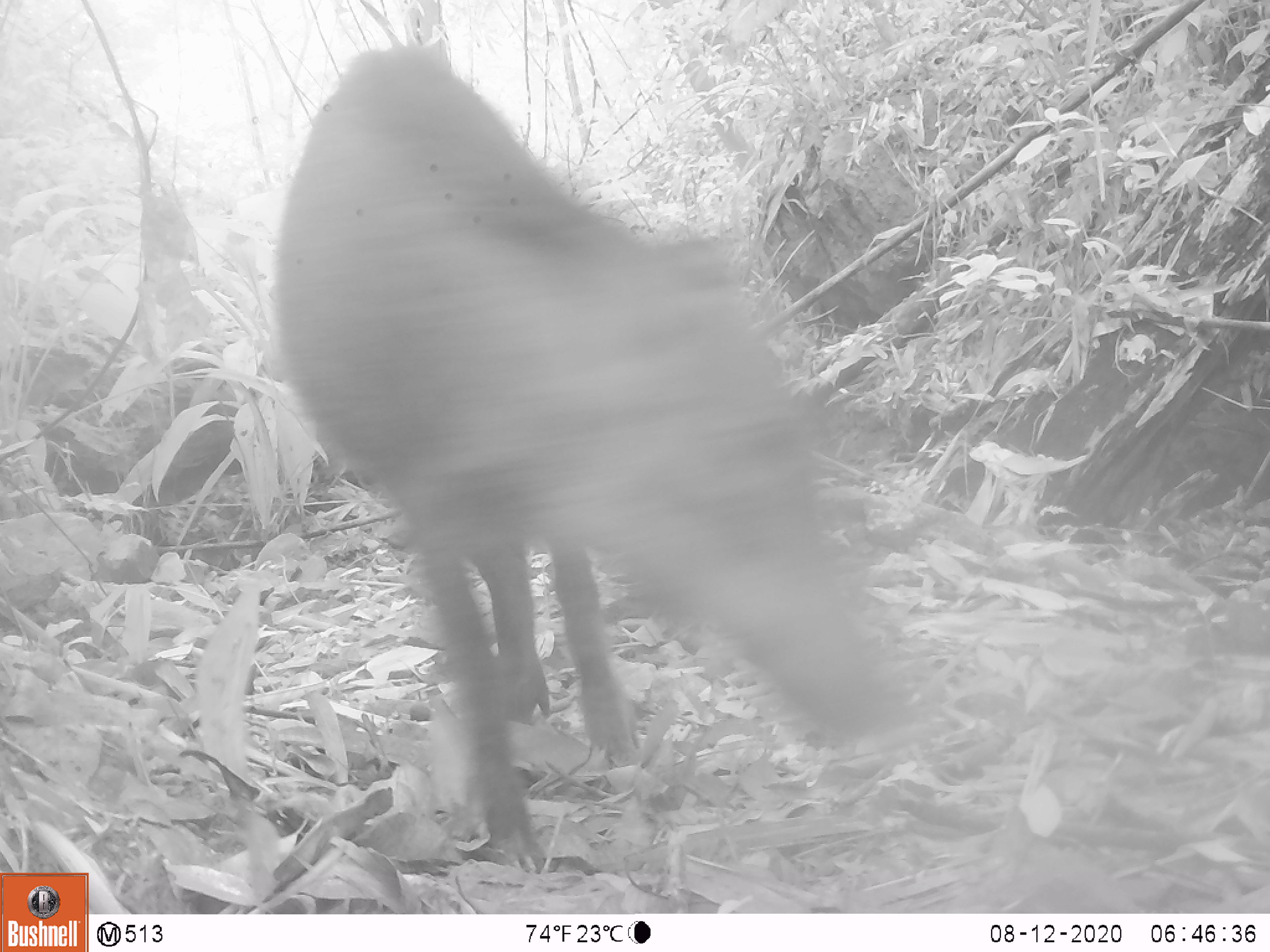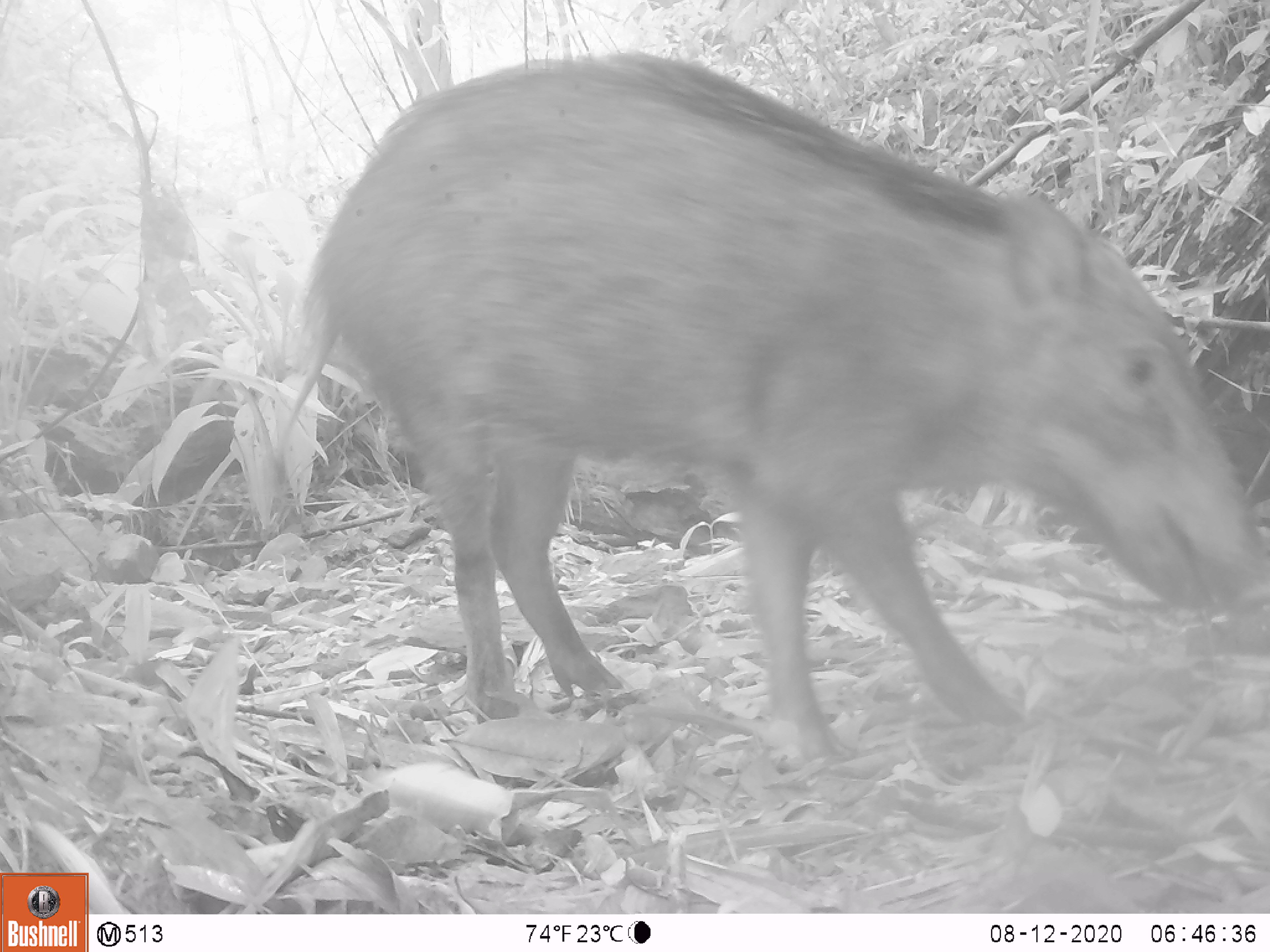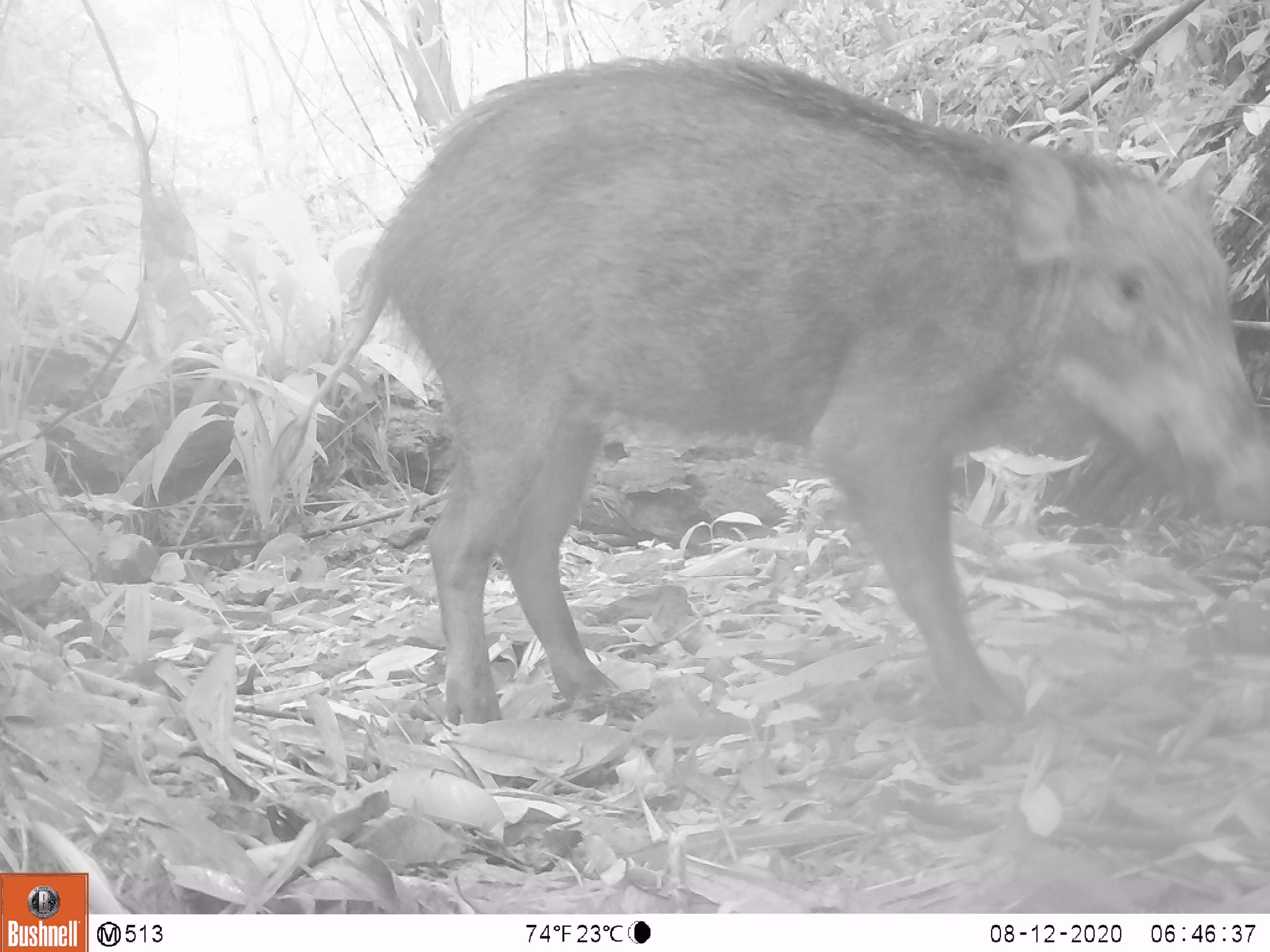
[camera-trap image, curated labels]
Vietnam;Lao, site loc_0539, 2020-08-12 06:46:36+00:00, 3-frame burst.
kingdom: Animalia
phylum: Chordata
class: Mammalia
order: Artiodactyla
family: Suidae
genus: Sus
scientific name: Sus scrofa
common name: eurasian wild pig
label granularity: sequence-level